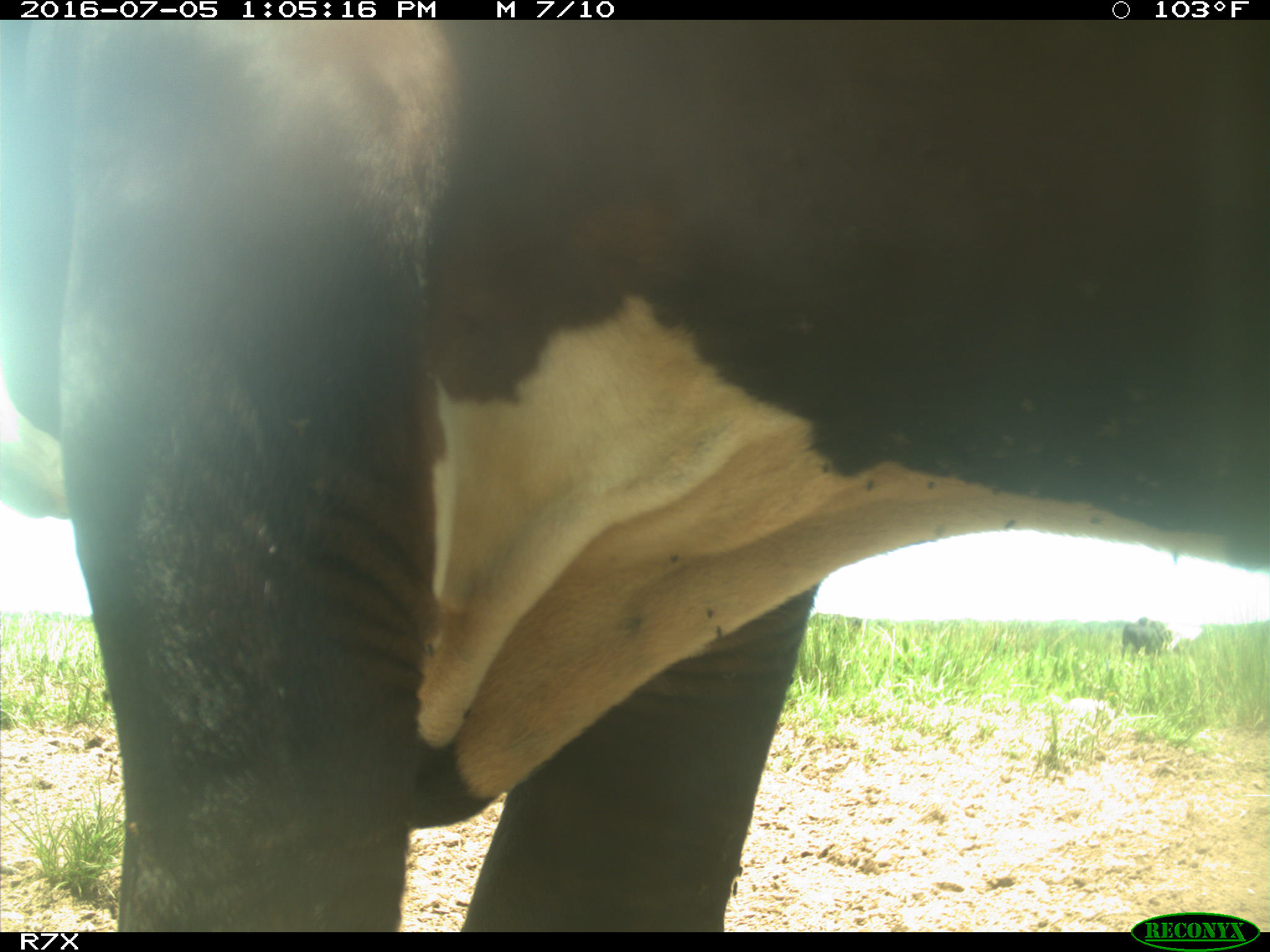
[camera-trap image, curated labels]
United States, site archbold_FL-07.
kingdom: Animalia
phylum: Chordata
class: Mammalia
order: Artiodactyla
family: Bovidae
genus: Bos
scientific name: Bos taurus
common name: domestic cow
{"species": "Bos taurus (domestic cow)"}